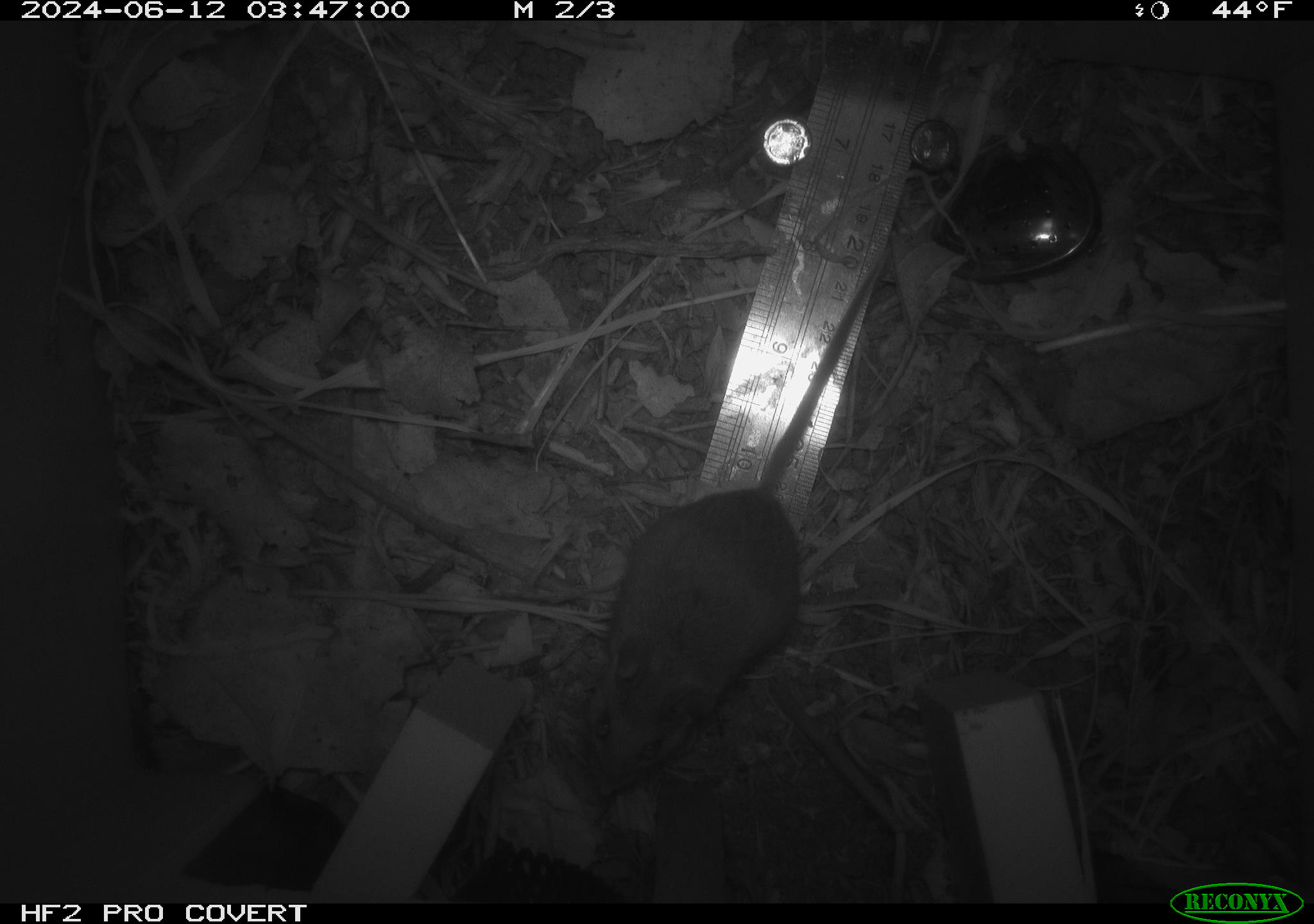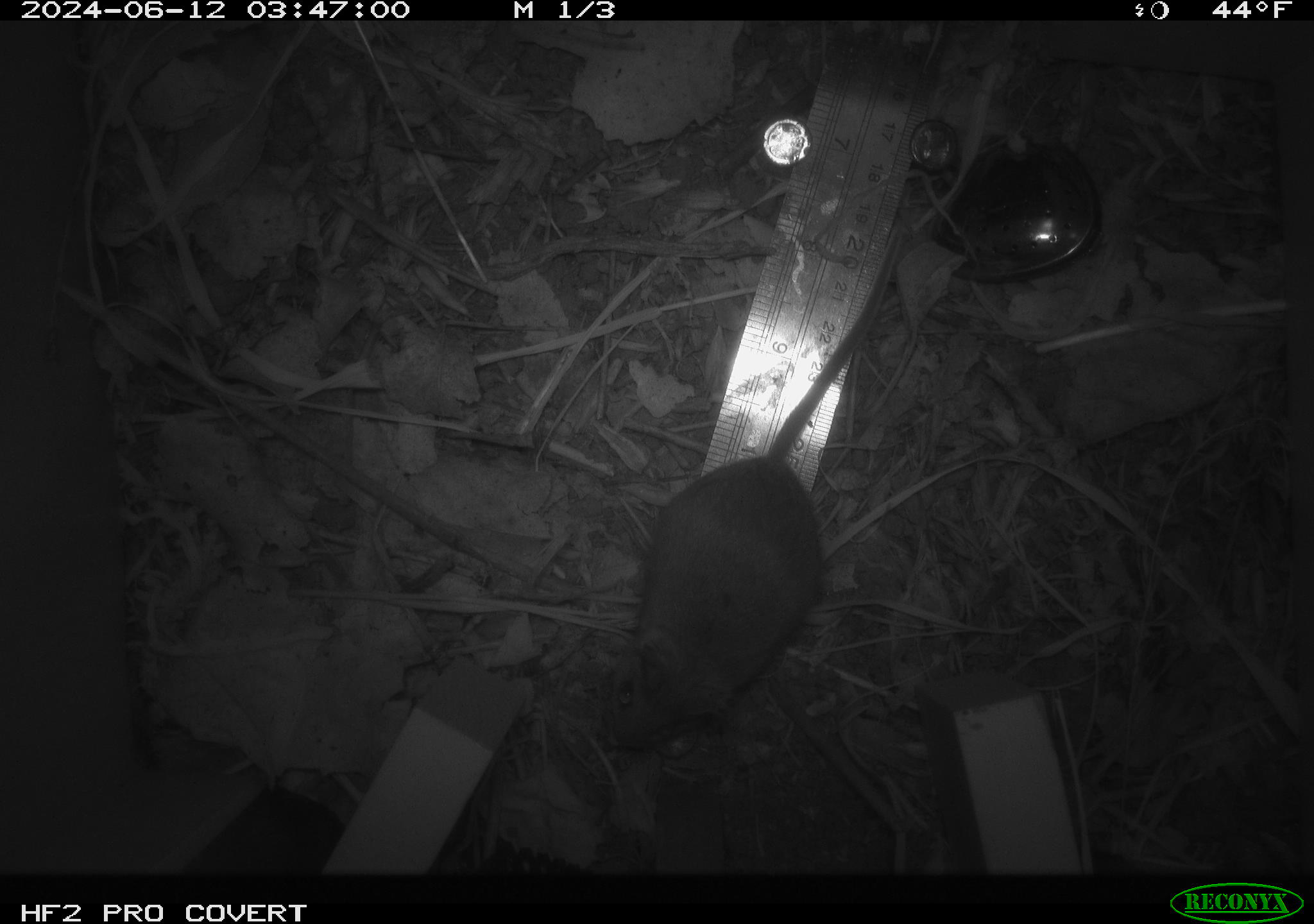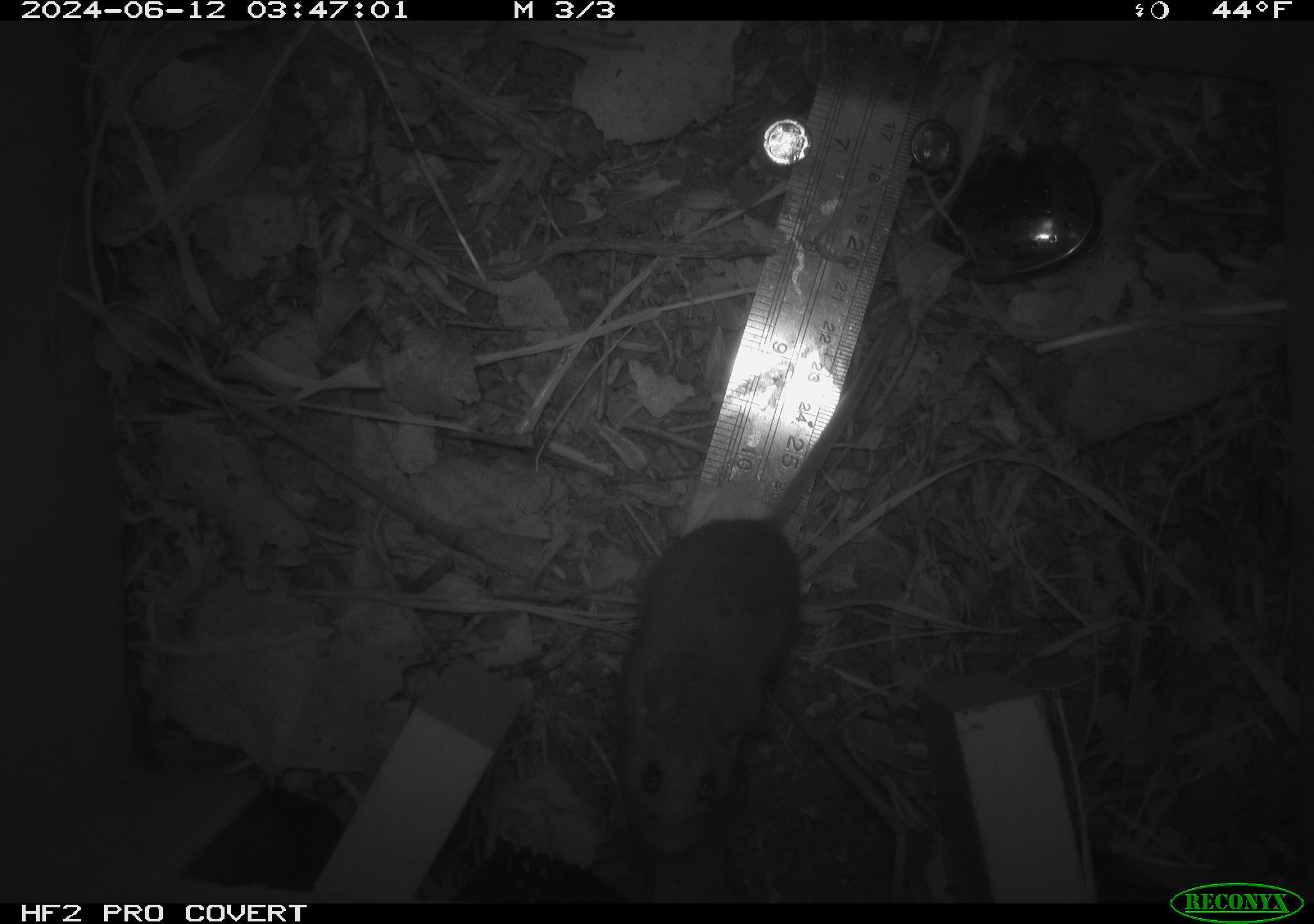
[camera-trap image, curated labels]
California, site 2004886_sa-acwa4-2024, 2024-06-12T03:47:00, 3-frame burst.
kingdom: Animalia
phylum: Chordata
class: Mammalia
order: Rodentia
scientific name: Rodentia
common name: mouse species